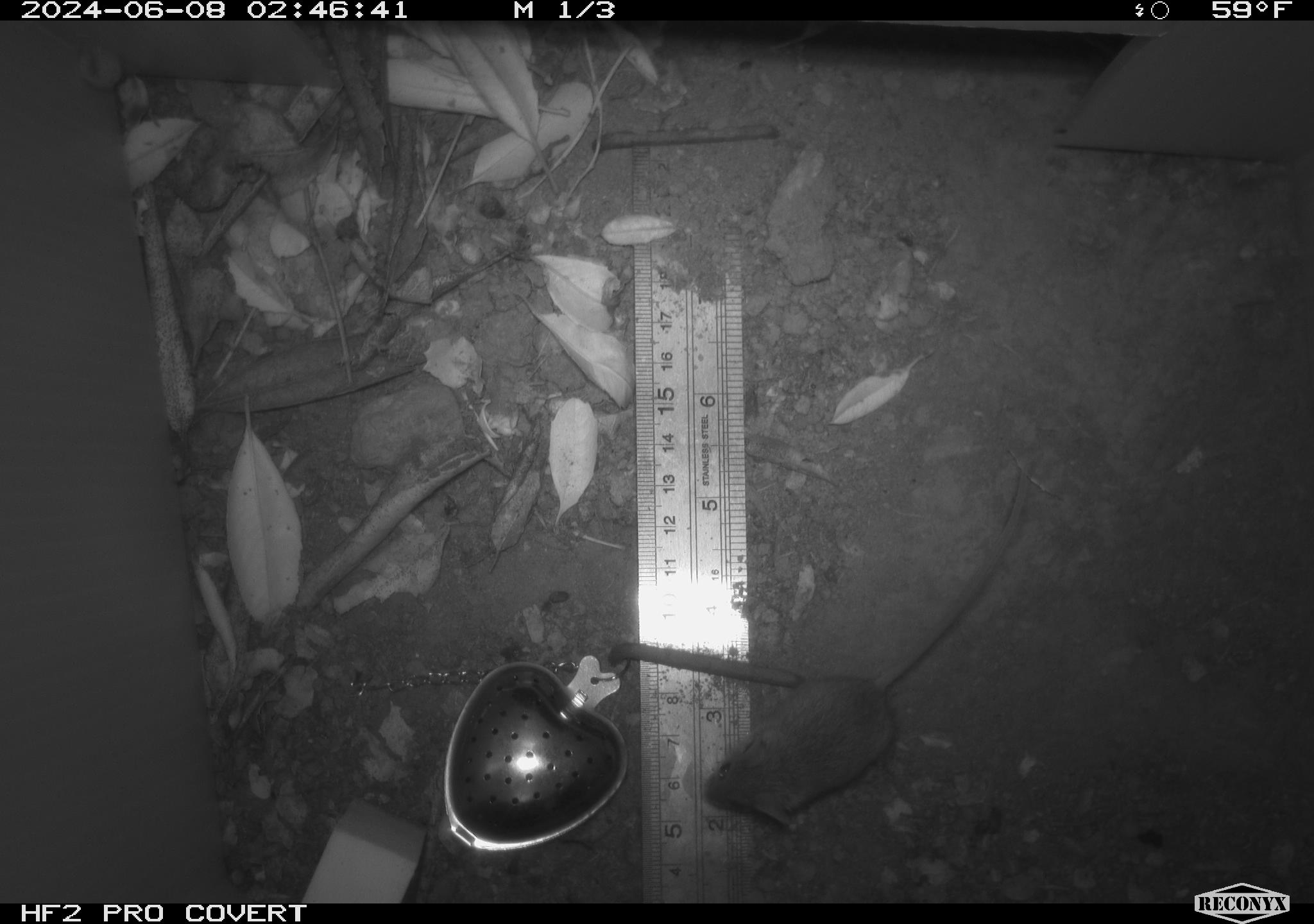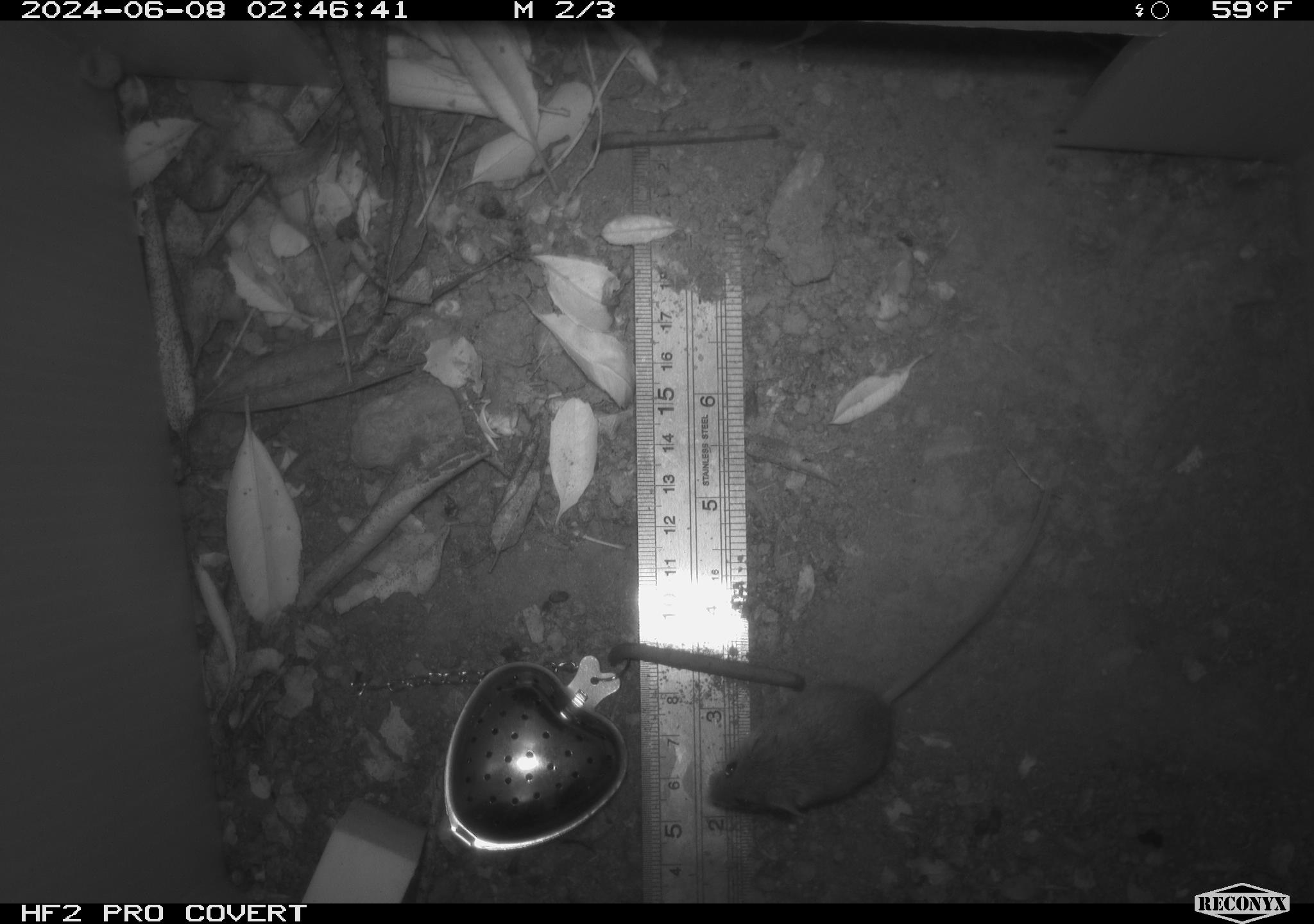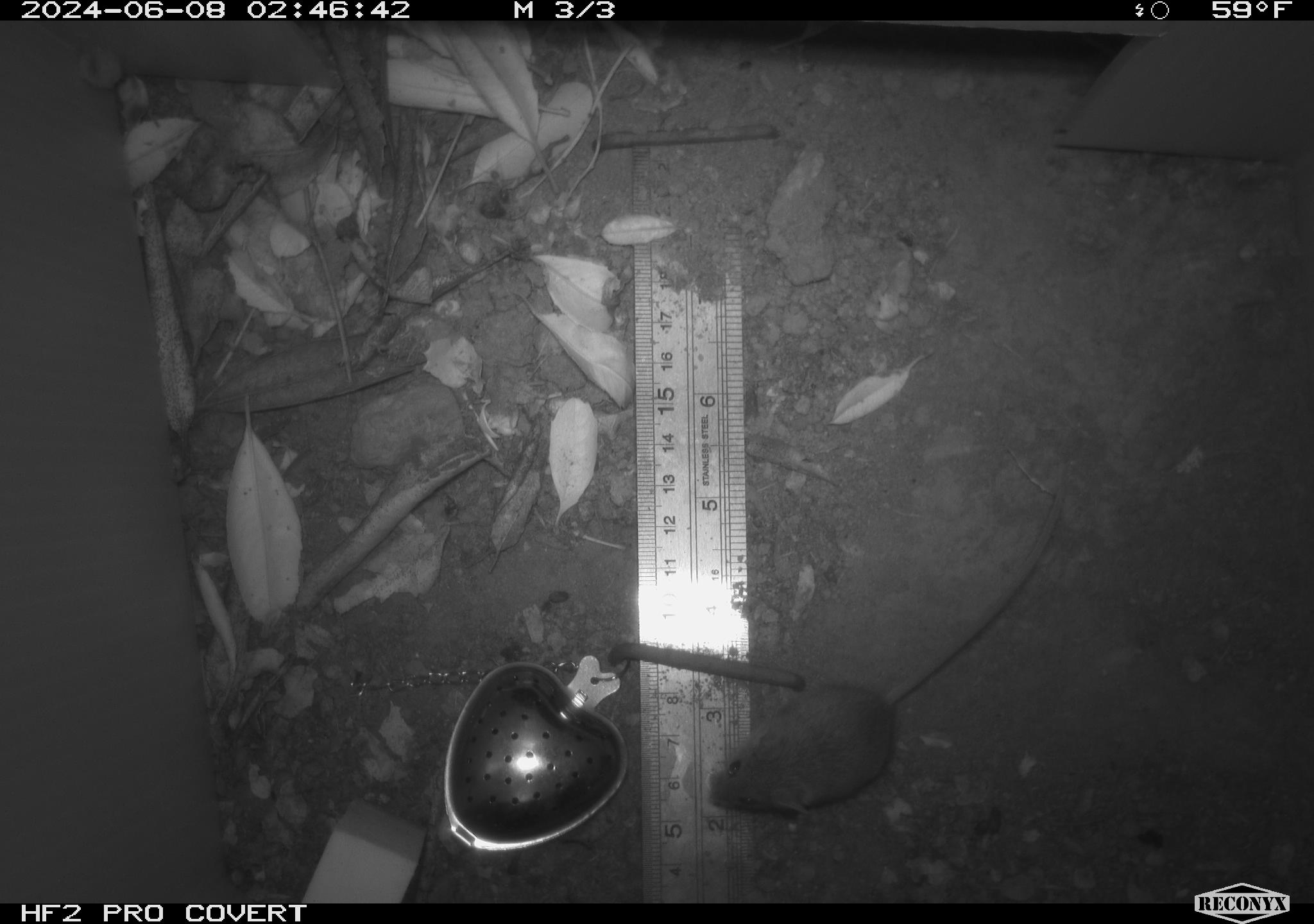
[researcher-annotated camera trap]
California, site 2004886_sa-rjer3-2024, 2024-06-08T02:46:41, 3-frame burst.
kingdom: Animalia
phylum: Chordata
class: Mammalia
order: Rodentia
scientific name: Rodentia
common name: mouse species